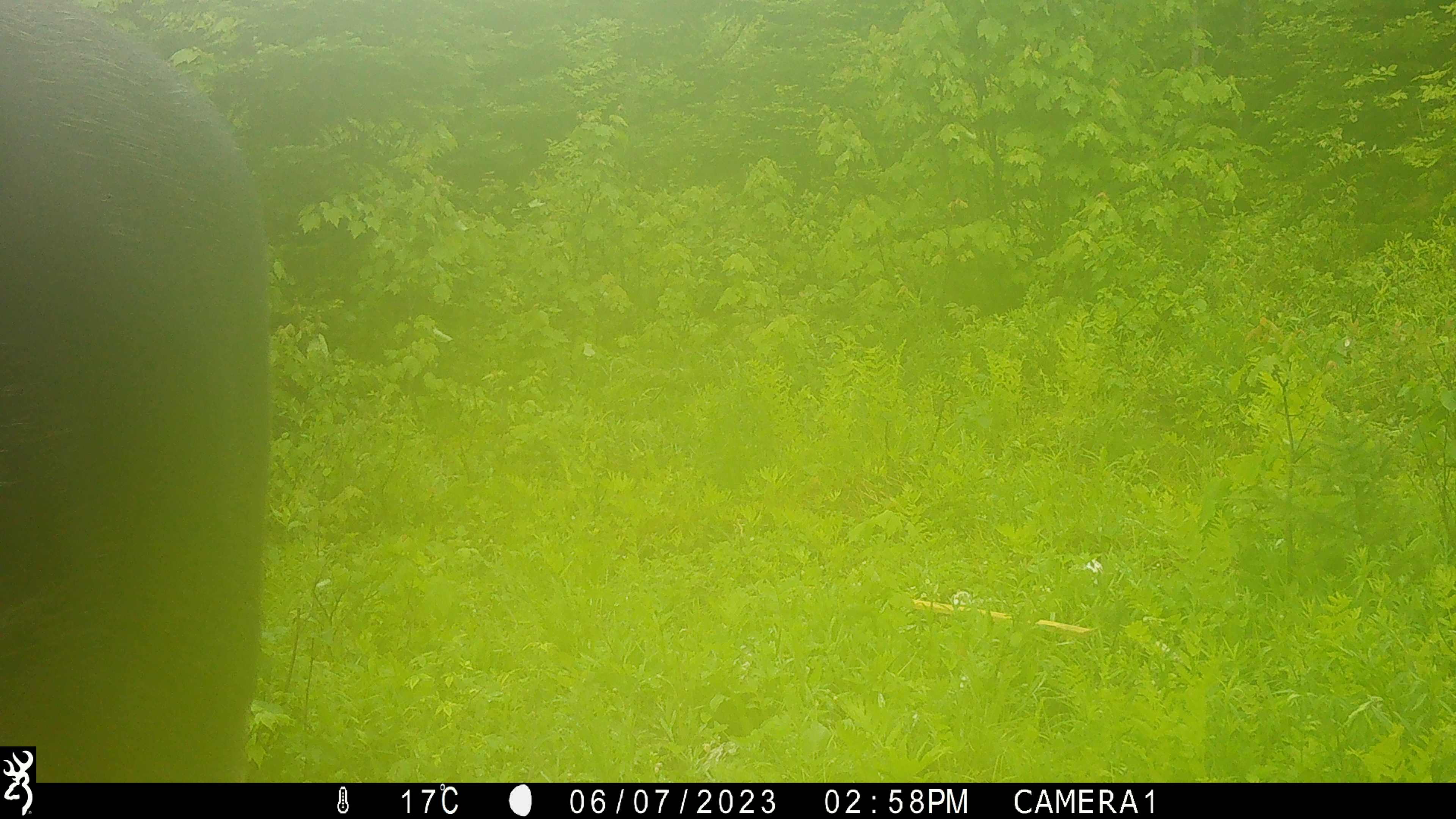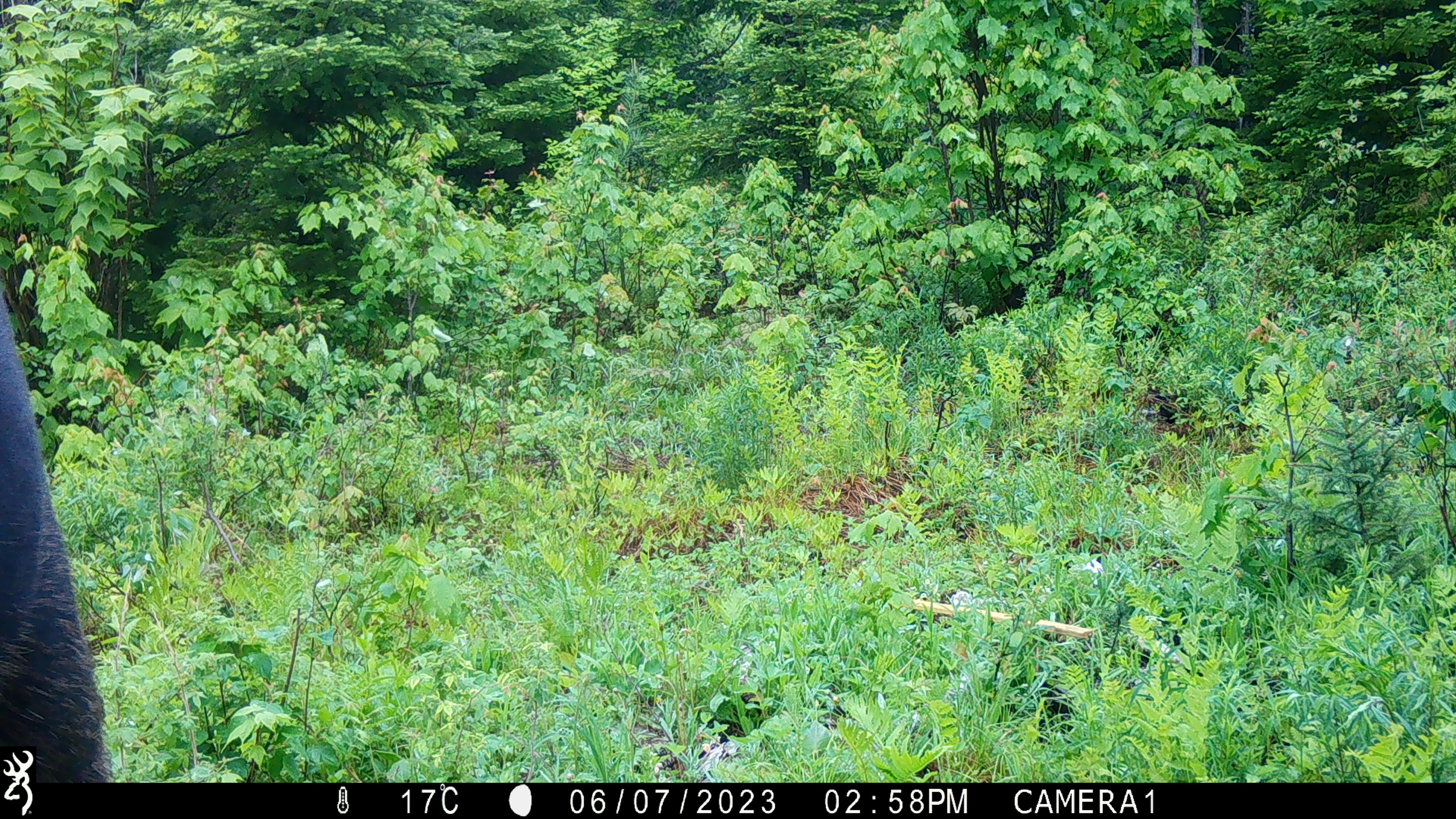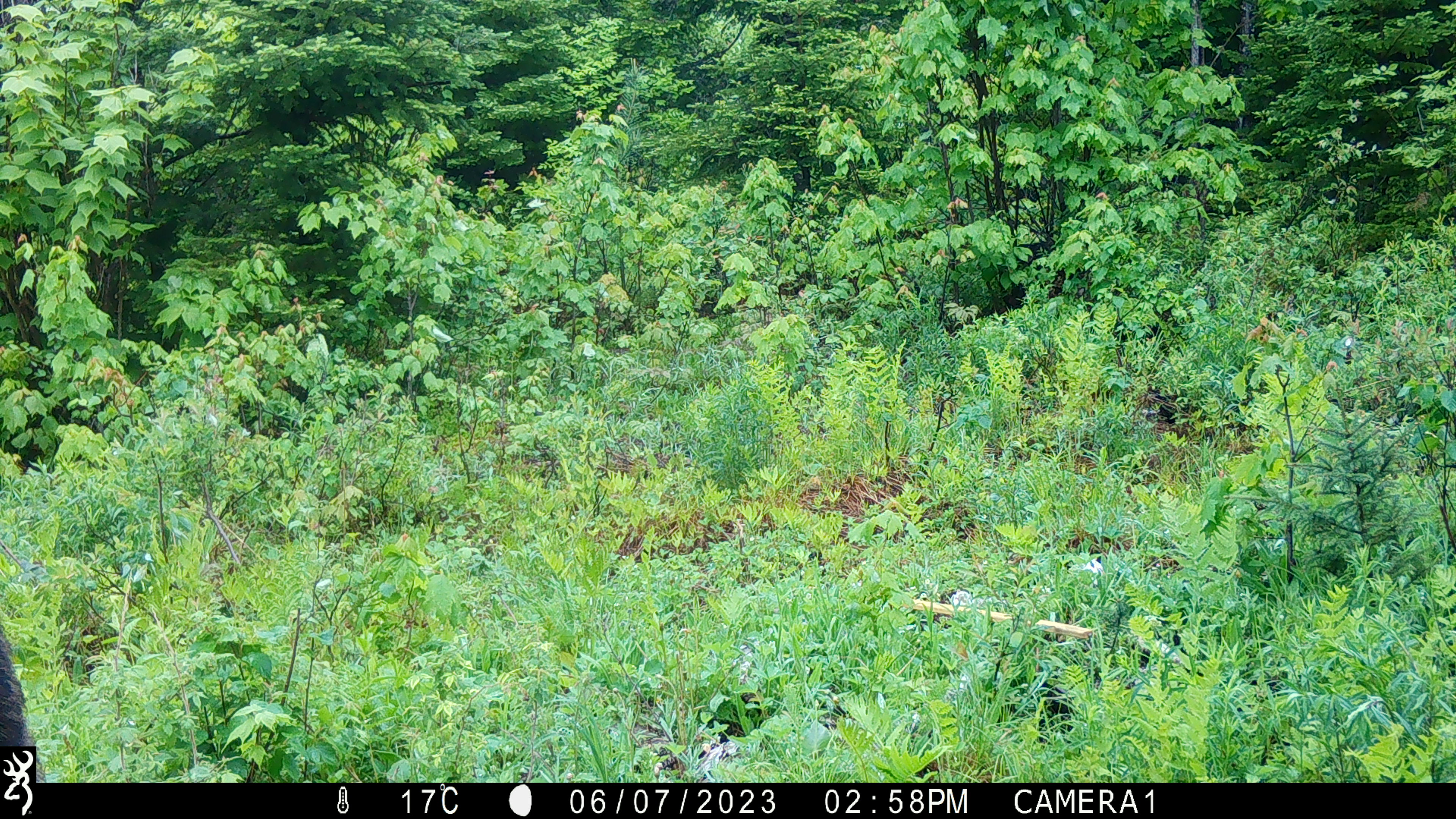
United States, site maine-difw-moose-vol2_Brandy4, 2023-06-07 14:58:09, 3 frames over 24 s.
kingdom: Animalia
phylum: Chordata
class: Mammalia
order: Artiodactyla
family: Cervidae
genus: Alces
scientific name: Alces alces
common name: moose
Moose (Alces alces).